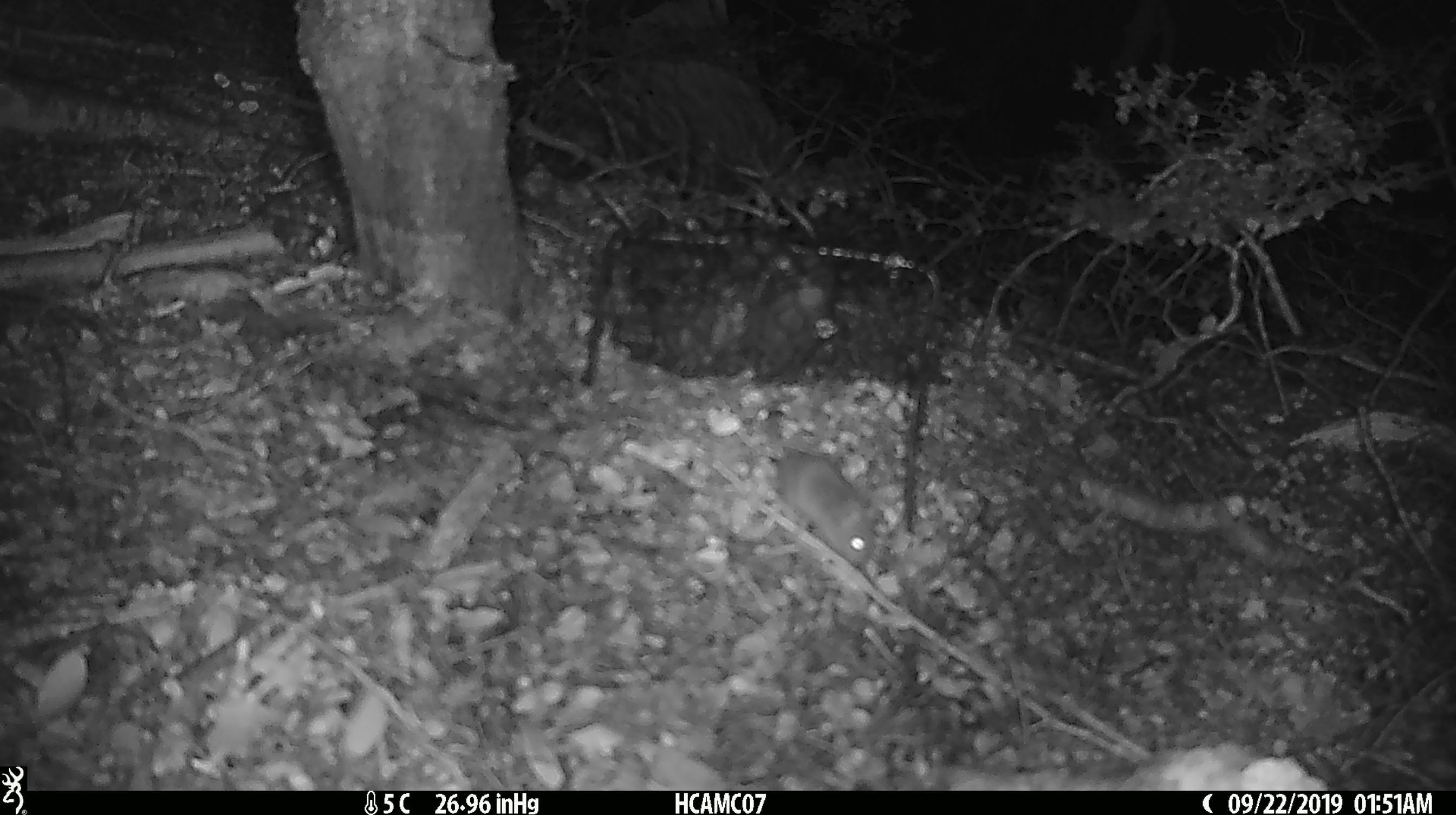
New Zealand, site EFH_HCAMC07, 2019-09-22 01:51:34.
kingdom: Animalia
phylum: Chordata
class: Mammalia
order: Rodentia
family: Muridae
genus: Mus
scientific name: Mus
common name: mouse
Mouse (Mus).